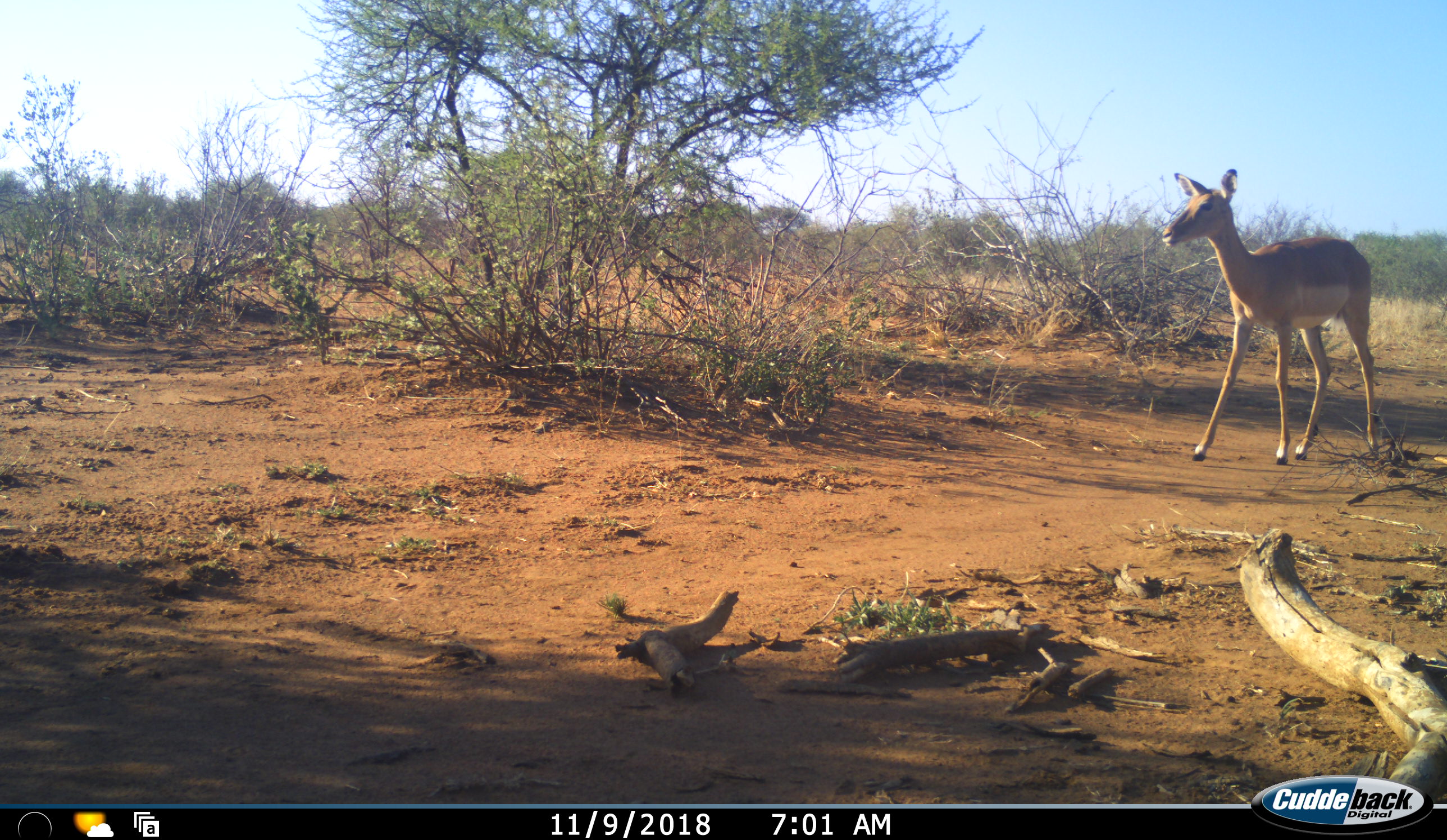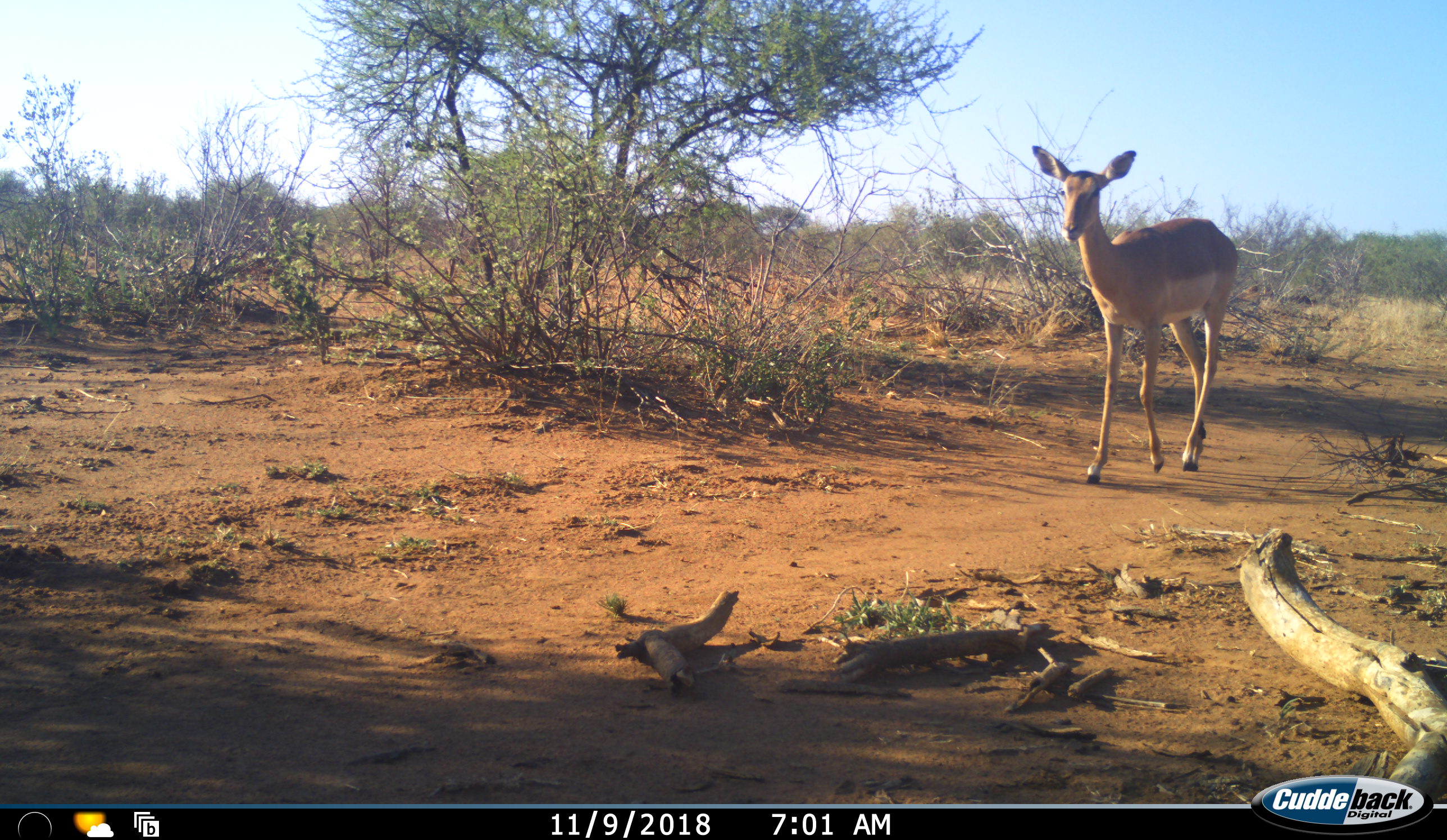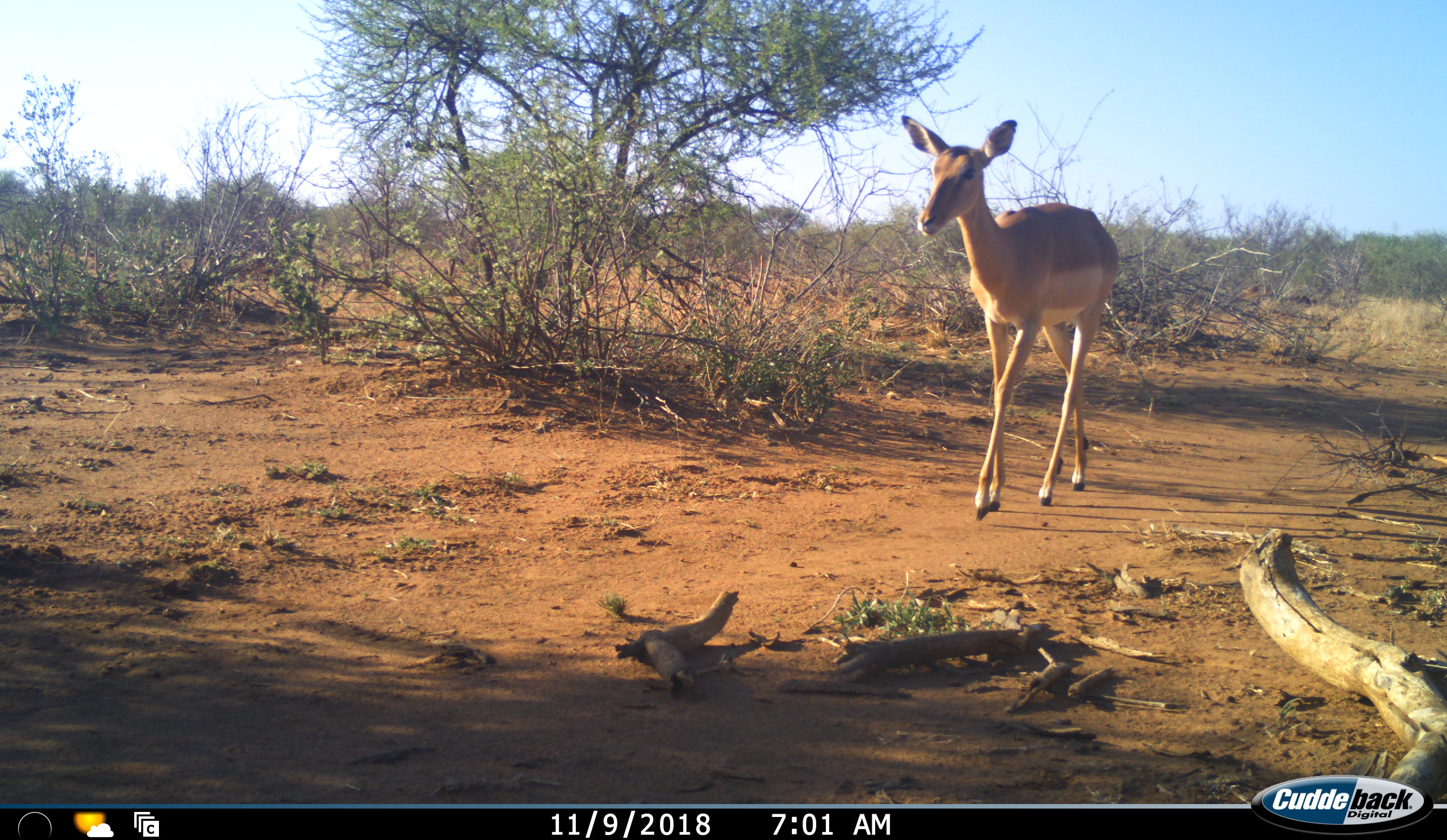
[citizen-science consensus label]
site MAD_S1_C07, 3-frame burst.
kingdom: Animalia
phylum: Chordata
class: Mammalia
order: Artiodactyla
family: Bovidae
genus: Aepyceros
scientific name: Aepyceros melampus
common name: impala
Impala (Aepyceros melampus), count 1. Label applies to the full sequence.